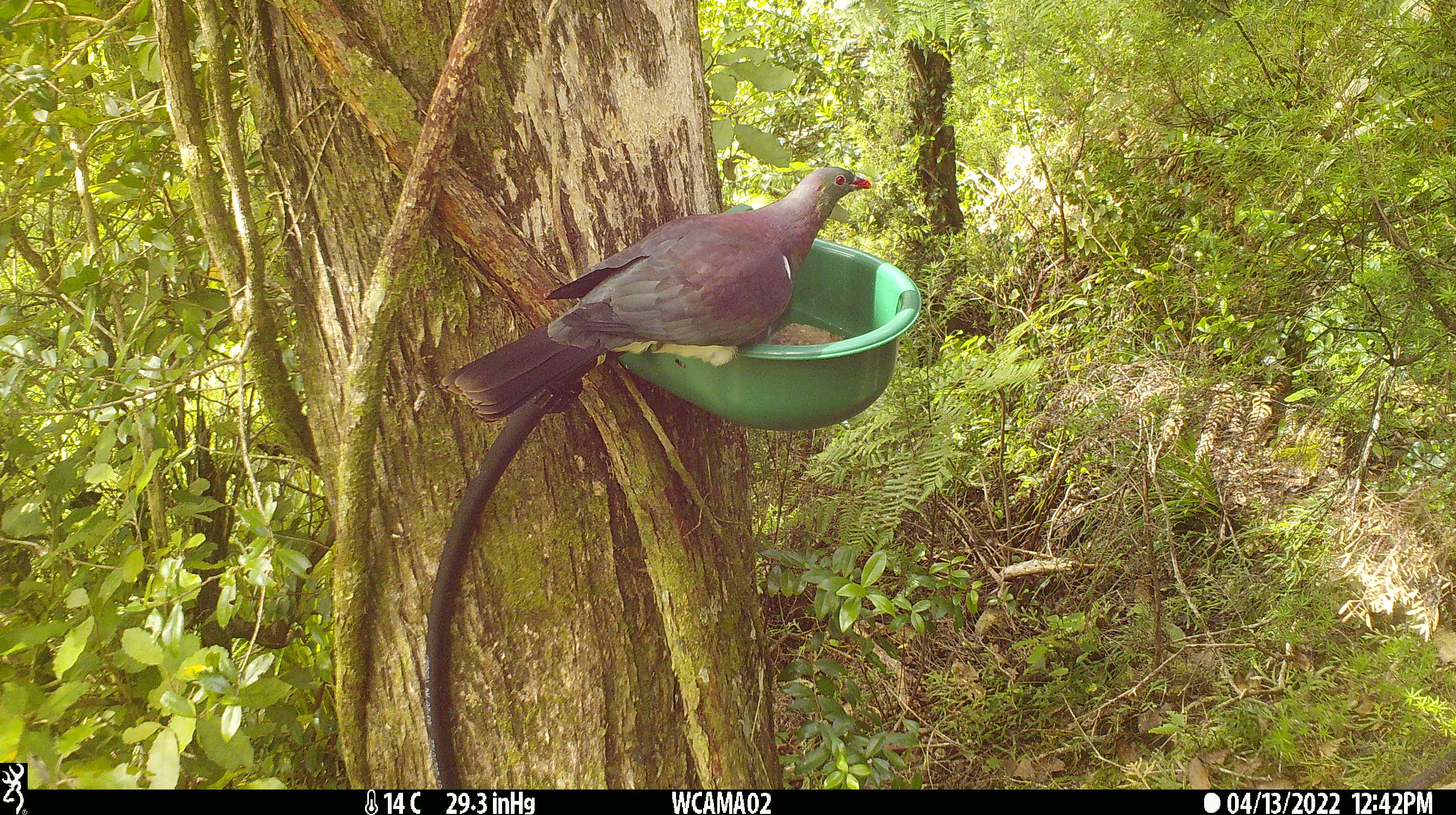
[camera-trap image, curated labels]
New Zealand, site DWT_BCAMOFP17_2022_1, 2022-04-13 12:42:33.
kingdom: Animalia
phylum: Chordata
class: Aves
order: Columbiformes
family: Columbidae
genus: Hemiphaga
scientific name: Hemiphaga novaeseelandiae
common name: new zealand pigeon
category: kereru